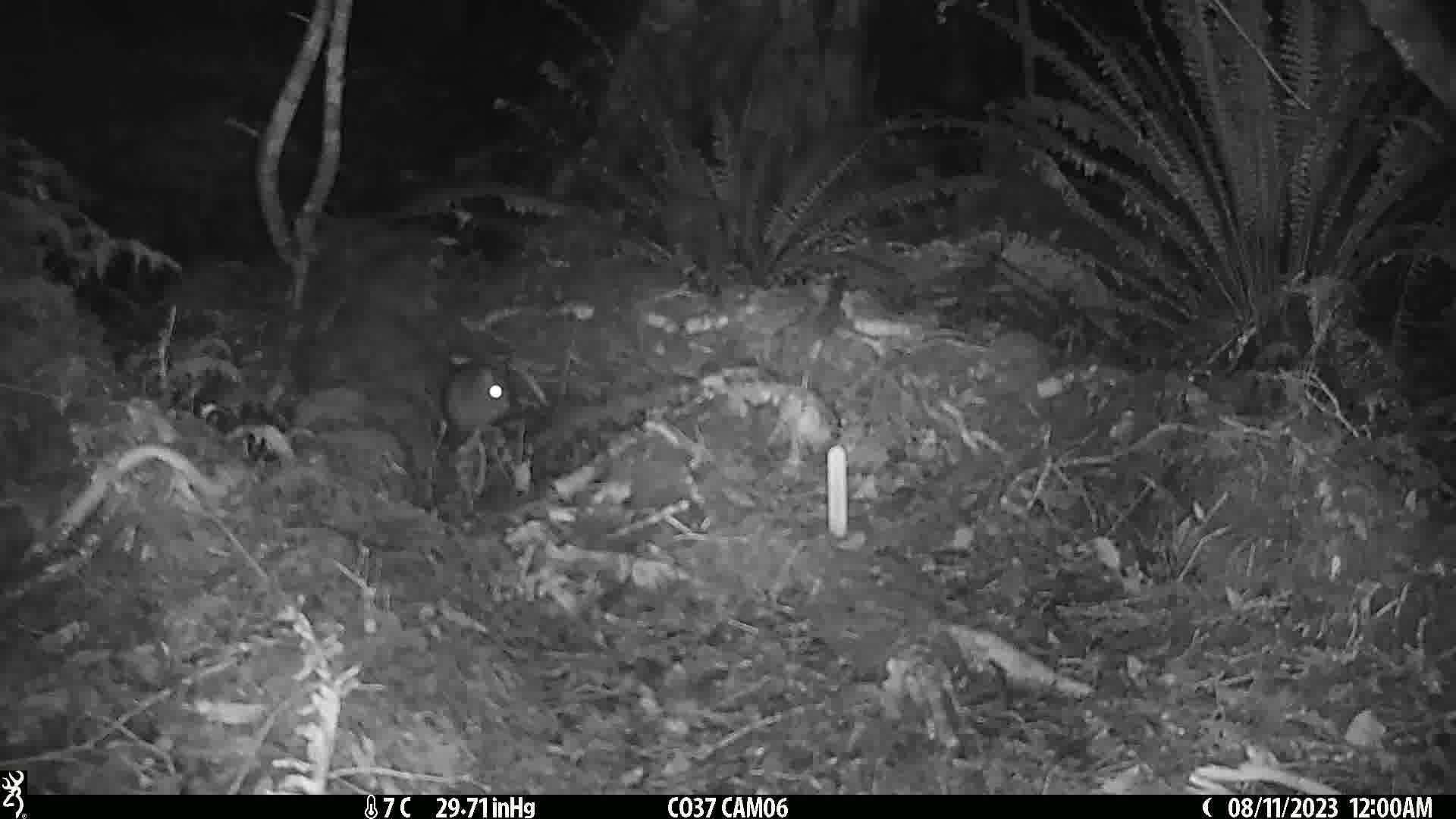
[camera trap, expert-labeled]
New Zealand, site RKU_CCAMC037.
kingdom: Animalia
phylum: Chordata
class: Mammalia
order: Rodentia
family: Muridae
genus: Rattus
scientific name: Rattus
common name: rat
Rat (Rattus).